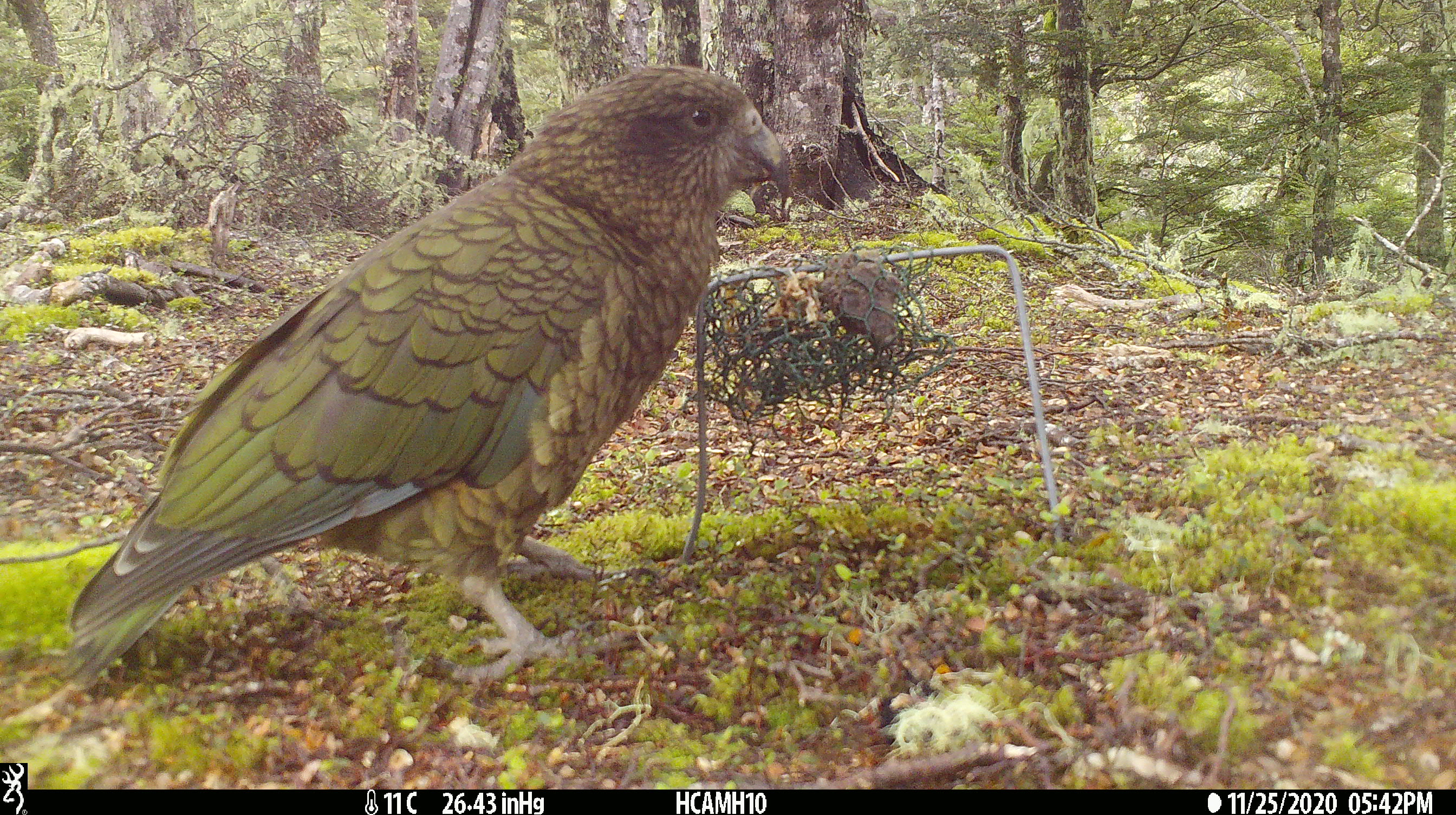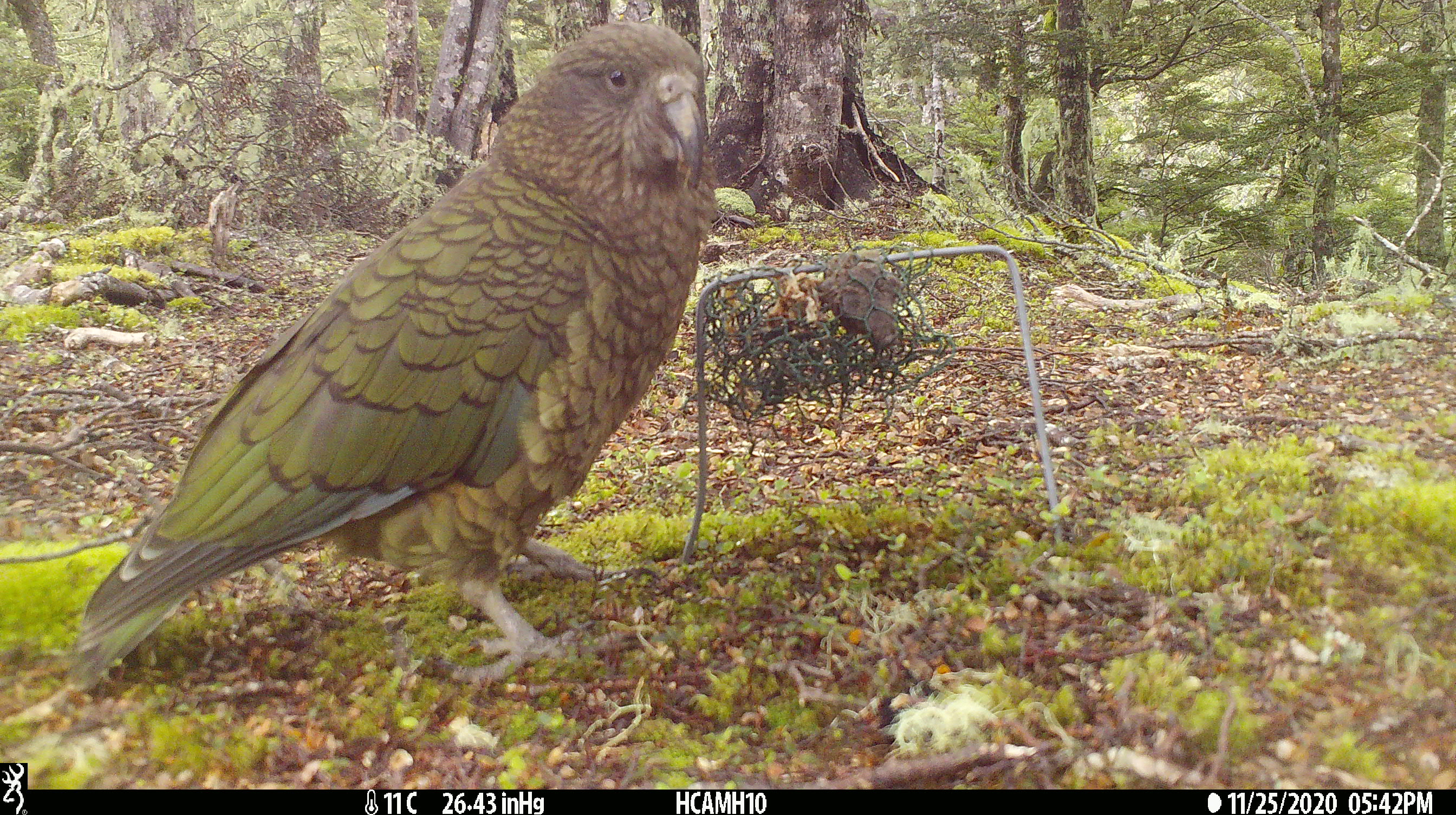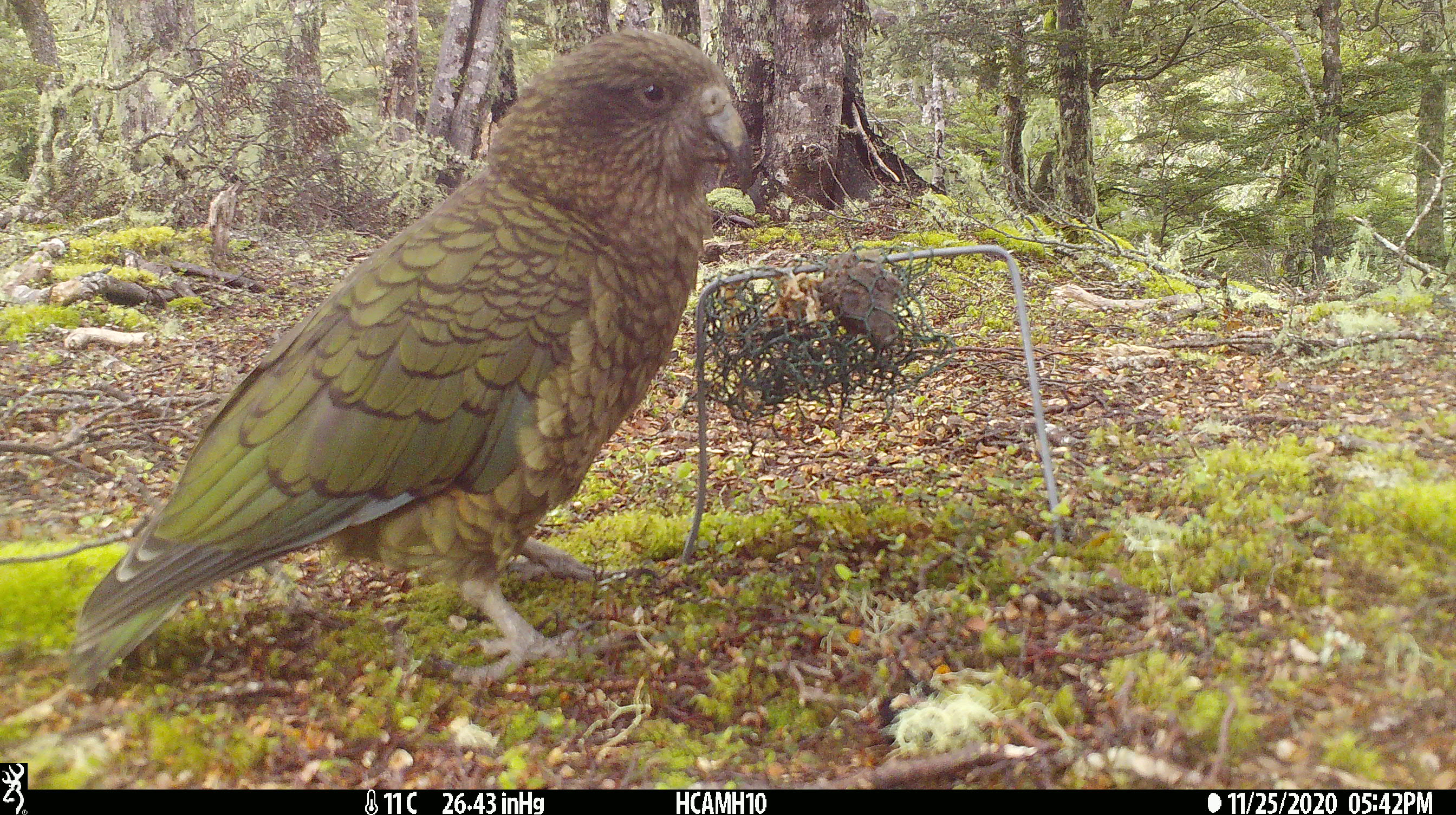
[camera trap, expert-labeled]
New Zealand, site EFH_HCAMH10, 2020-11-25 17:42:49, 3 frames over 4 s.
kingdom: Animalia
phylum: Chordata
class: Aves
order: Psittaciformes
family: Strigopidae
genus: Nestor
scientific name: Nestor notabilis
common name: kea